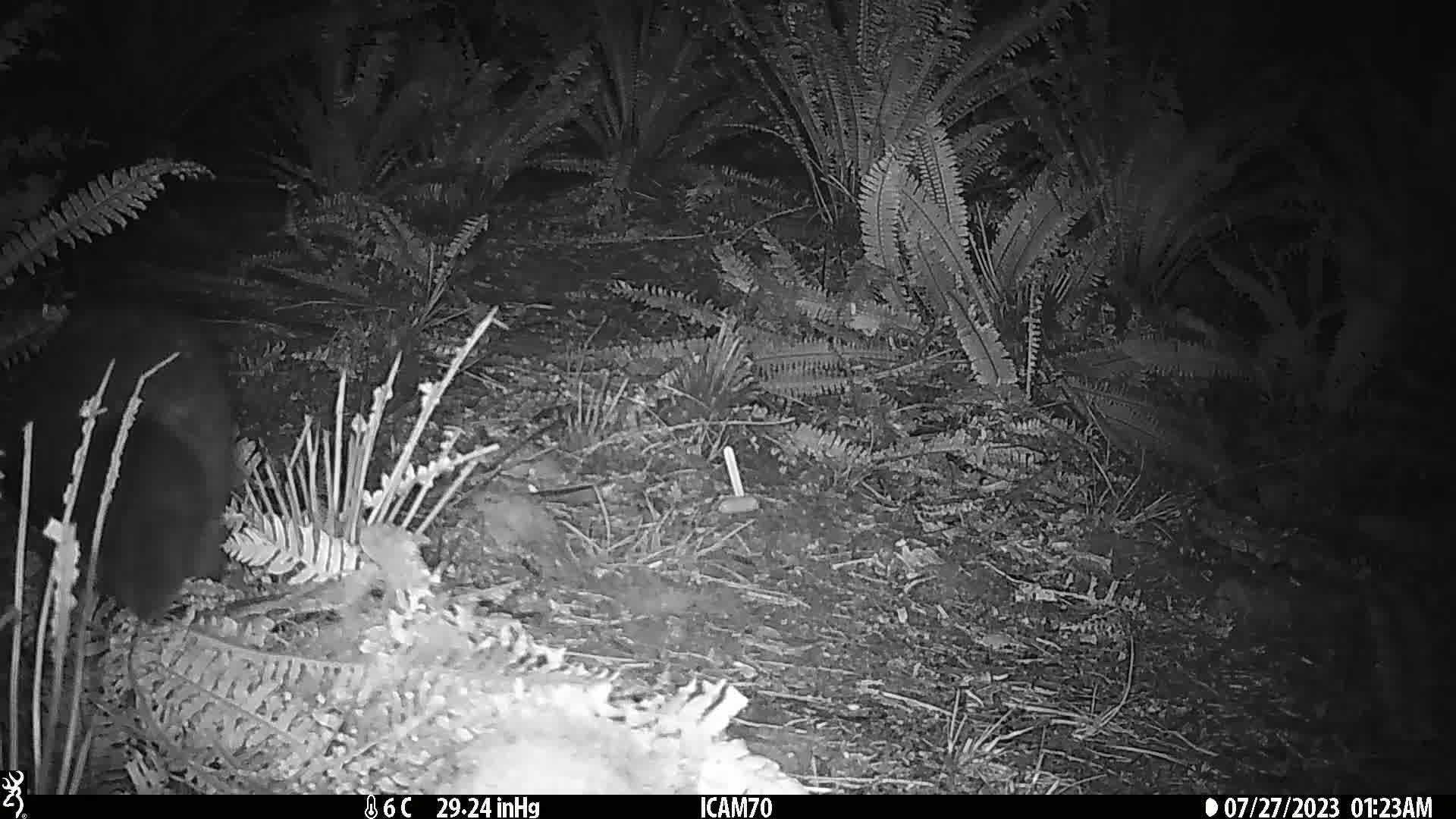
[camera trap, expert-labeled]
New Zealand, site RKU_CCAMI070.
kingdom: Animalia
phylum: Chordata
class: Mammalia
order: Diprotodontia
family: Phalangeridae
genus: Trichosurus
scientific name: Trichosurus vulpecula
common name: common brushtail possum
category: possum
Possum (common brushtail possum) (Trichosurus vulpecula).